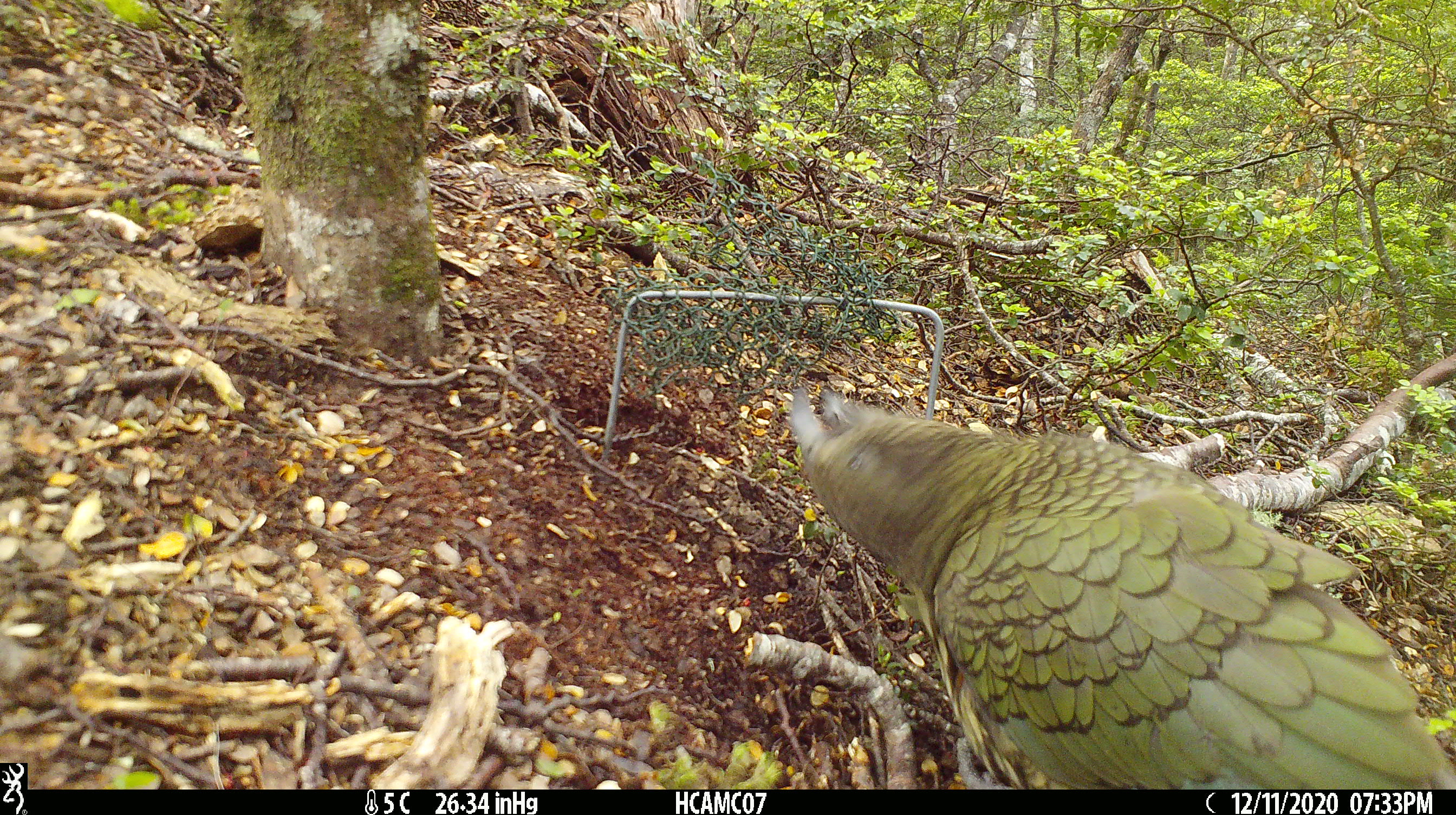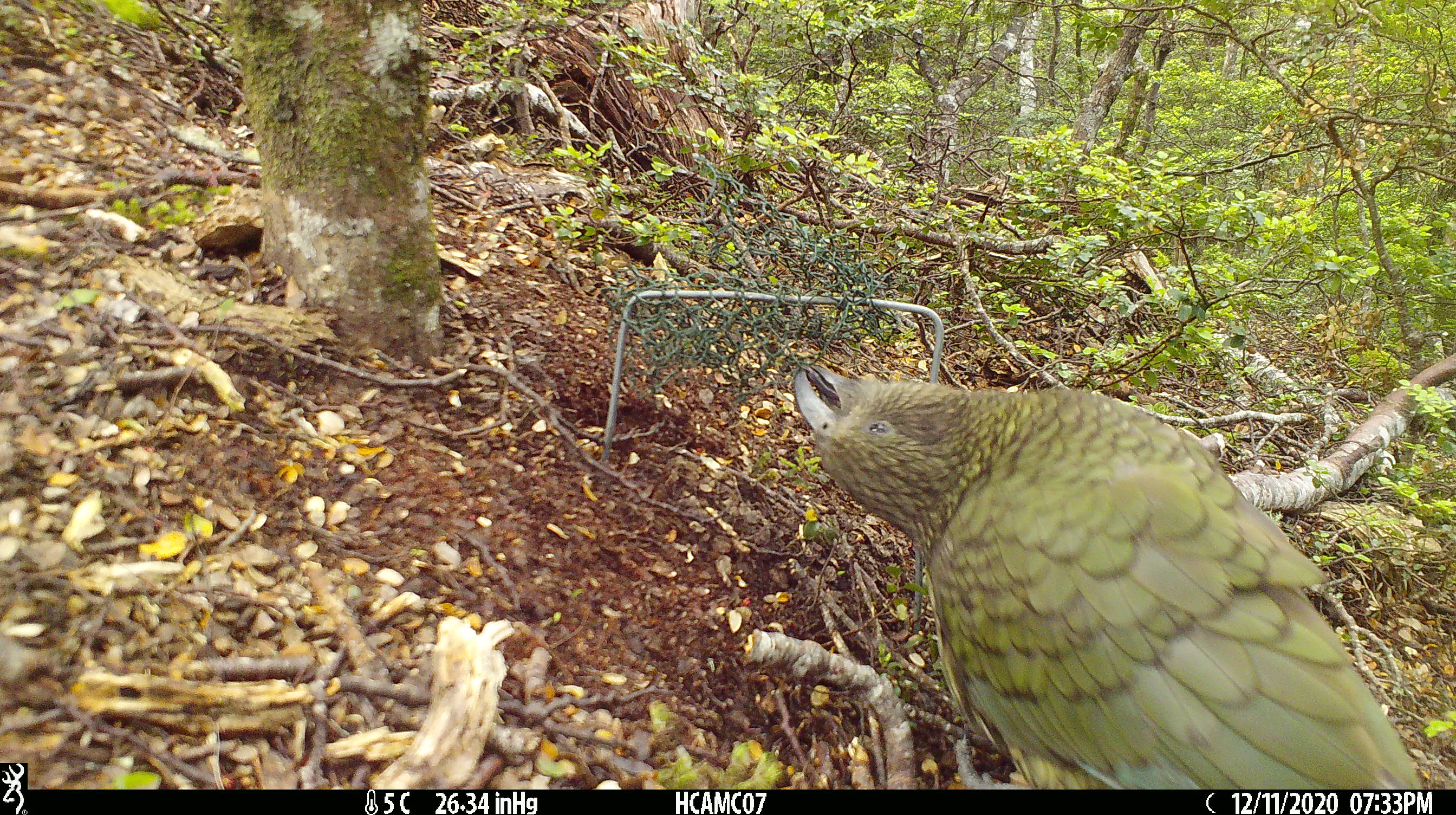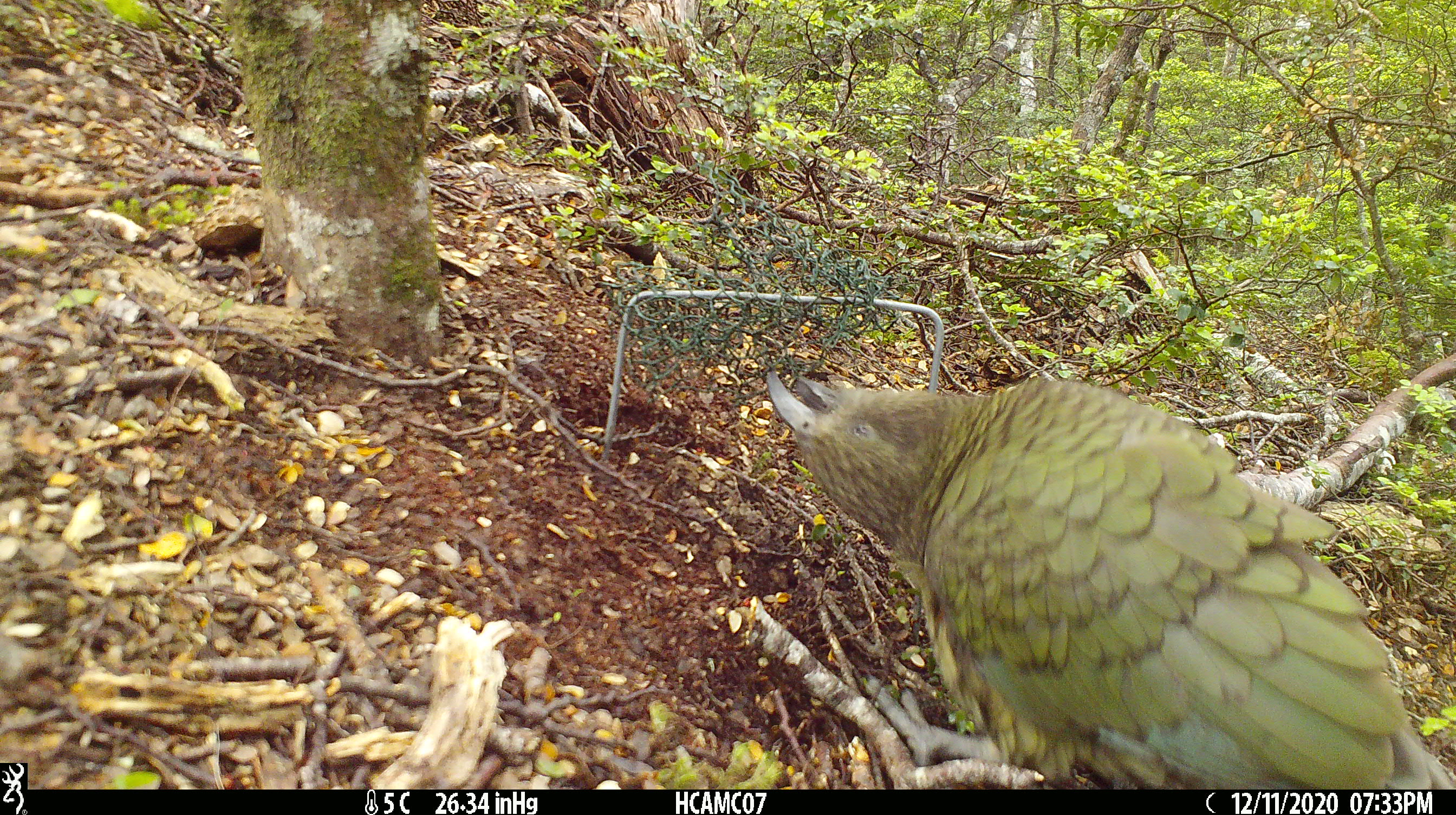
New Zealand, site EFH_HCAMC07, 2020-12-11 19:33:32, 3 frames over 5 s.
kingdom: Animalia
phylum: Chordata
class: Aves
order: Psittaciformes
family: Strigopidae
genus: Nestor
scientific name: Nestor notabilis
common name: kea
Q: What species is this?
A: Kea (Nestor notabilis).